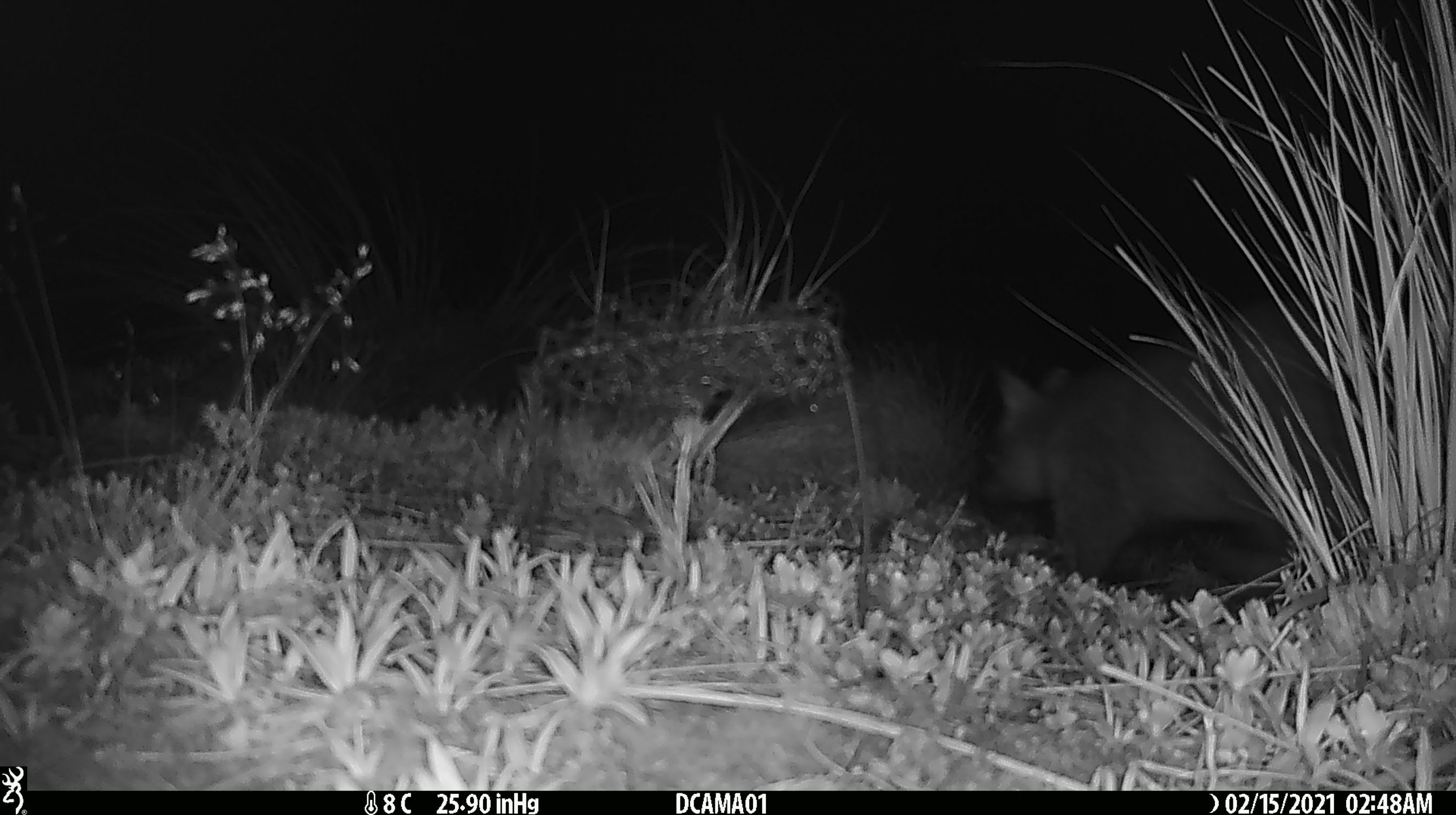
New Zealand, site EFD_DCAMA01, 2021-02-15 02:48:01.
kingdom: Animalia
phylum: Chordata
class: Mammalia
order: Diprotodontia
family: Phalangeridae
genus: Trichosurus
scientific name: Trichosurus vulpecula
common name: common brushtail possum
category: possum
Possum (common brushtail possum) (Trichosurus vulpecula).